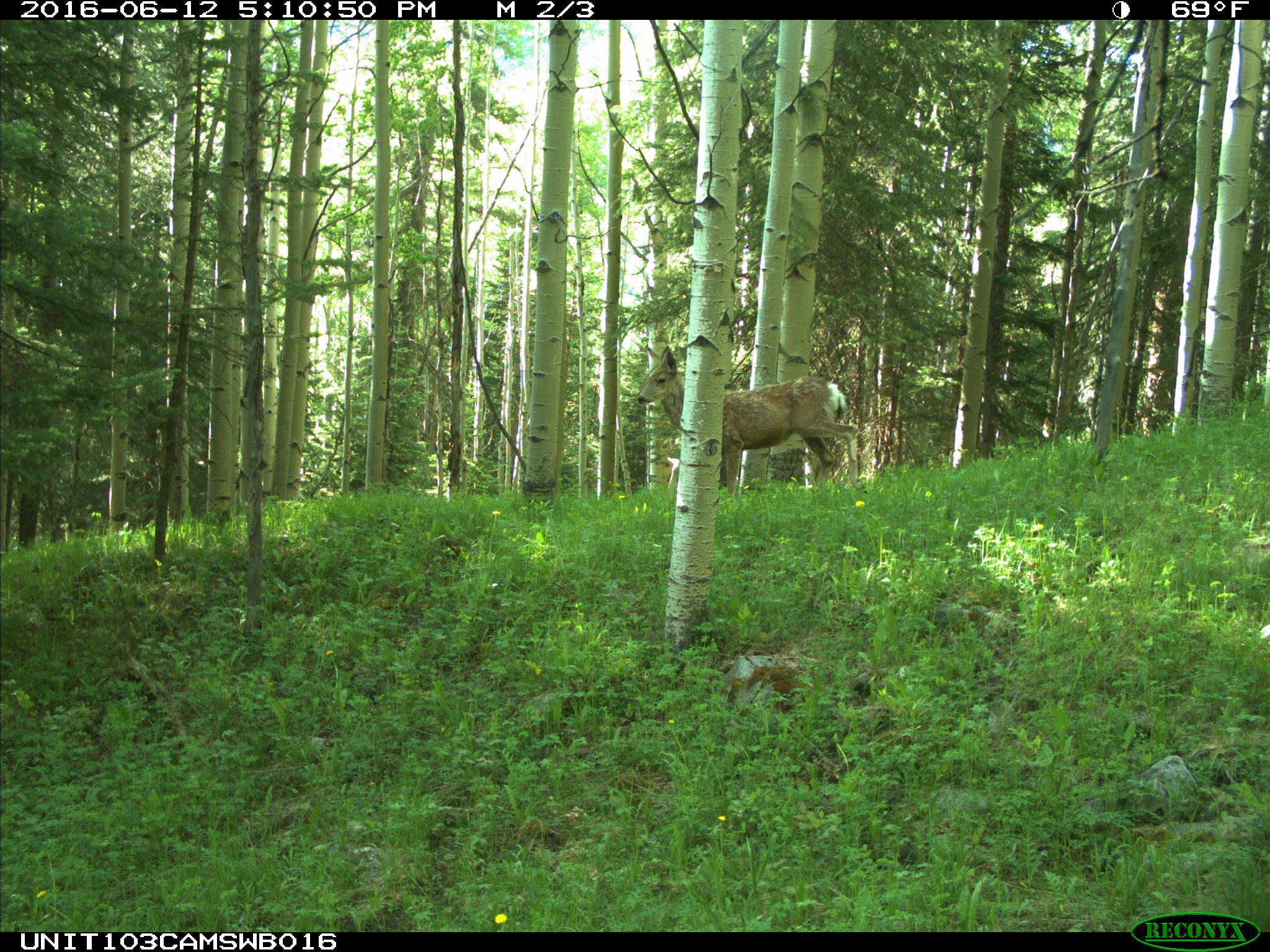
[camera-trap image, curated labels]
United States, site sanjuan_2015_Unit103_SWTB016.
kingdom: Animalia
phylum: Chordata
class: Mammalia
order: Artiodactyla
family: Cervidae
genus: Odocoileus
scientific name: Odocoileus hemionus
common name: mule deer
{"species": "Odocoileus hemionus (mule deer)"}